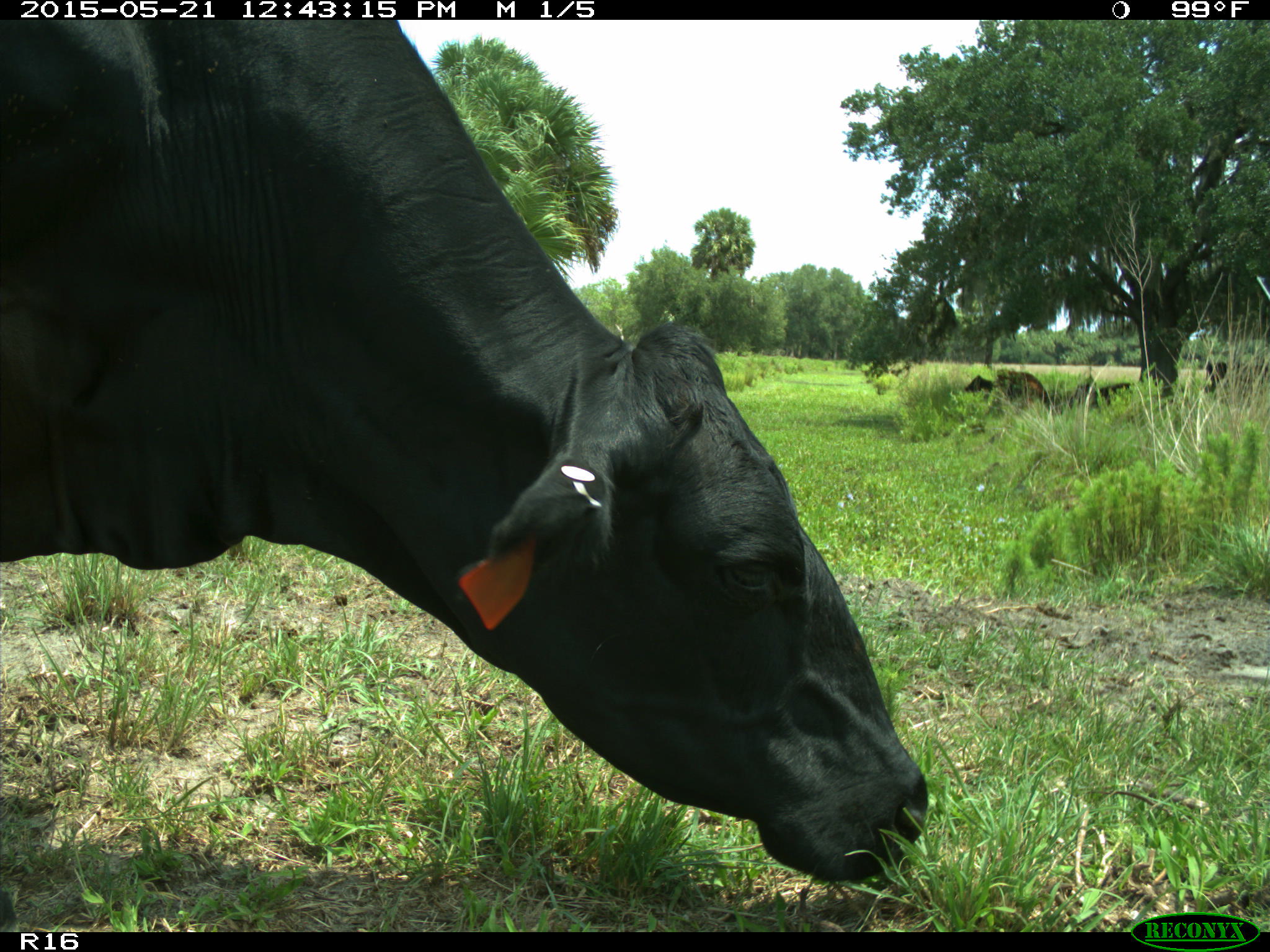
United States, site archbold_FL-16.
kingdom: Animalia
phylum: Chordata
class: Mammalia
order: Artiodactyla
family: Bovidae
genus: Bos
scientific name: Bos taurus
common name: domestic cow